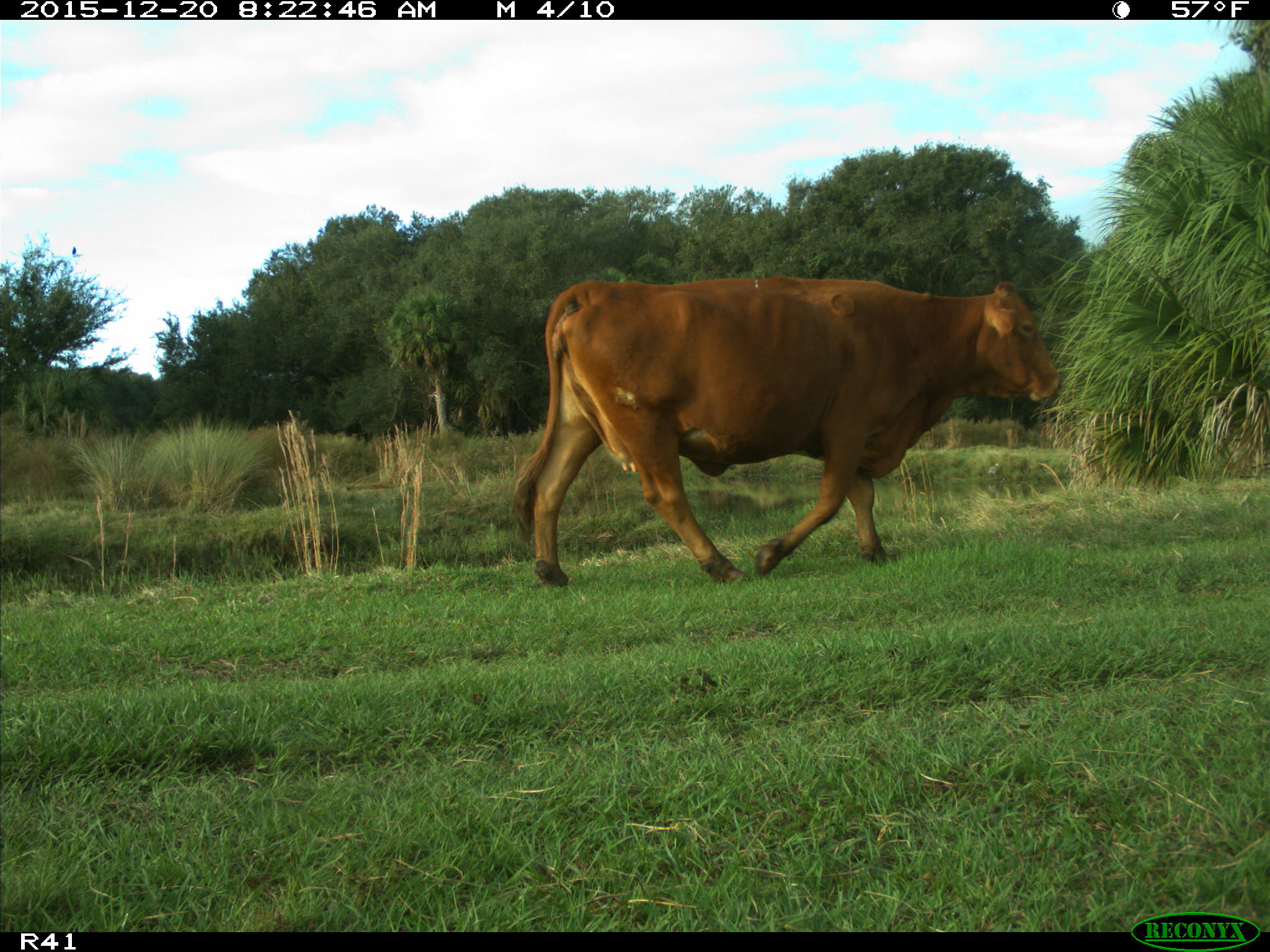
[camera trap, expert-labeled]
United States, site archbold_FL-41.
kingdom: Animalia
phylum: Chordata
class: Mammalia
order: Artiodactyla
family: Bovidae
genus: Bos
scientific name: Bos taurus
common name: domestic cow